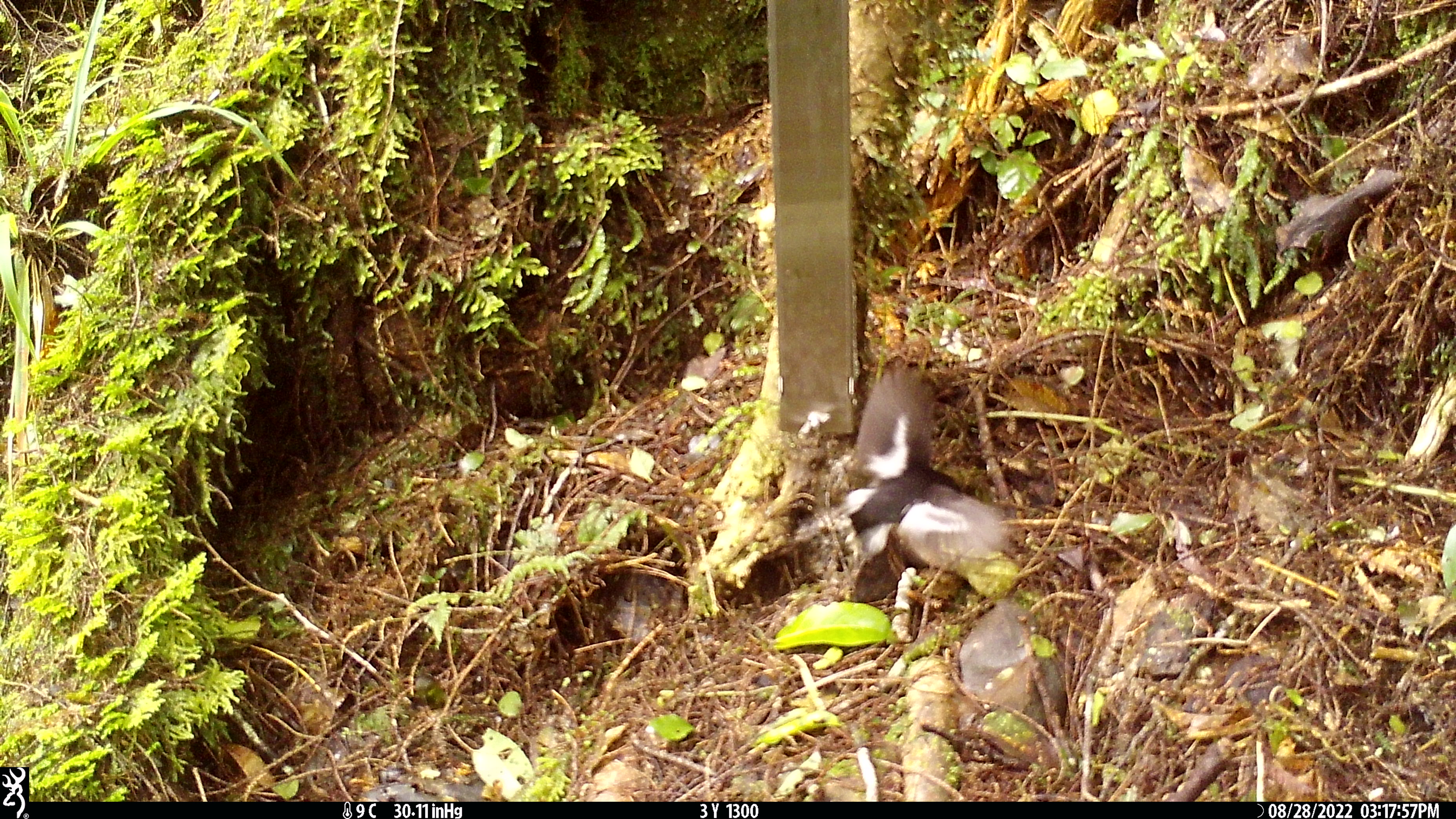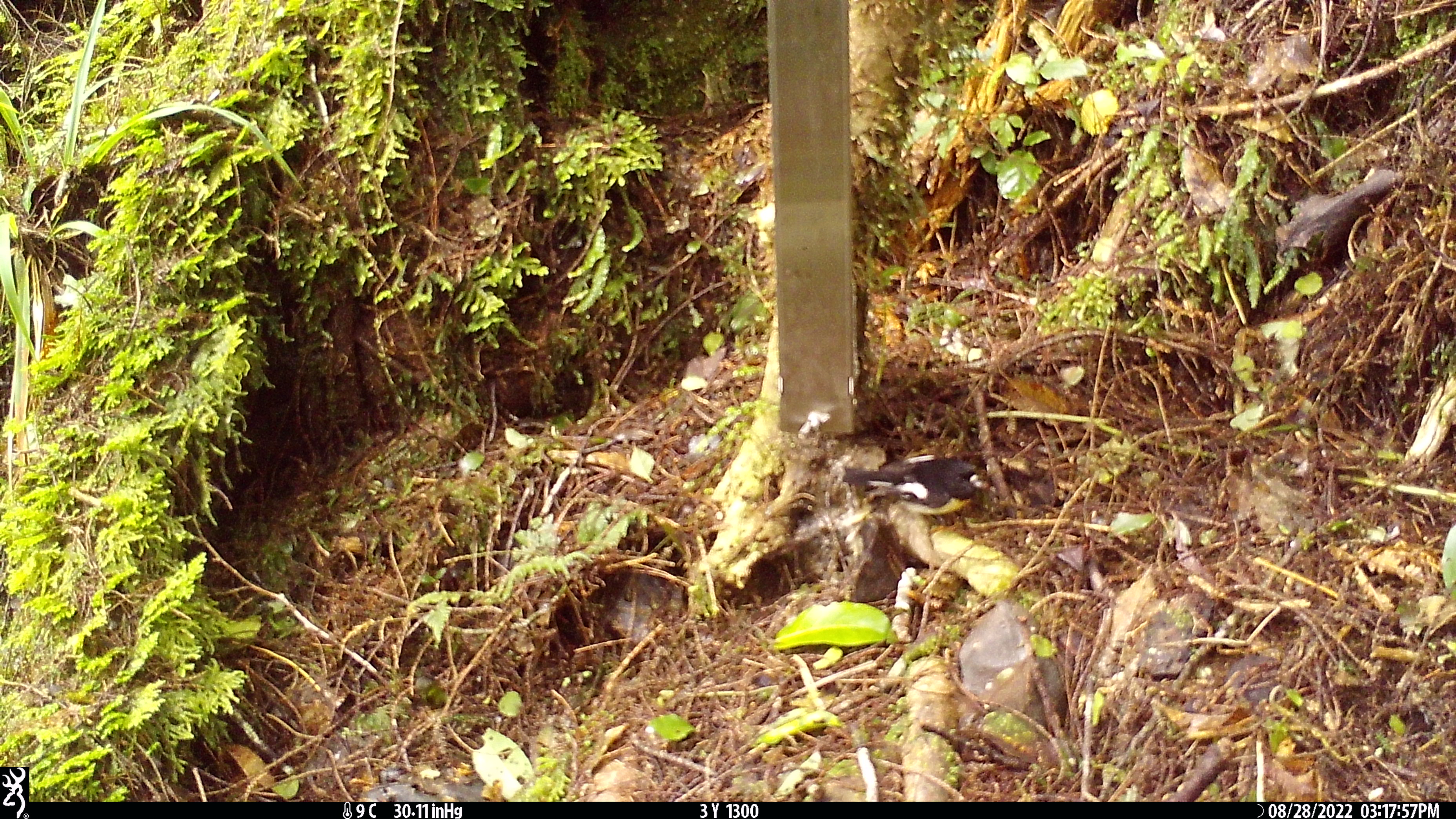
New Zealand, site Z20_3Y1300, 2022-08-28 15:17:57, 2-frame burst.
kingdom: Animalia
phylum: Chordata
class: Aves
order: Passeriformes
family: Petroicidae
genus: Petroica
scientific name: Petroica macrocephala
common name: tomtit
Tomtit (Petroica macrocephala).